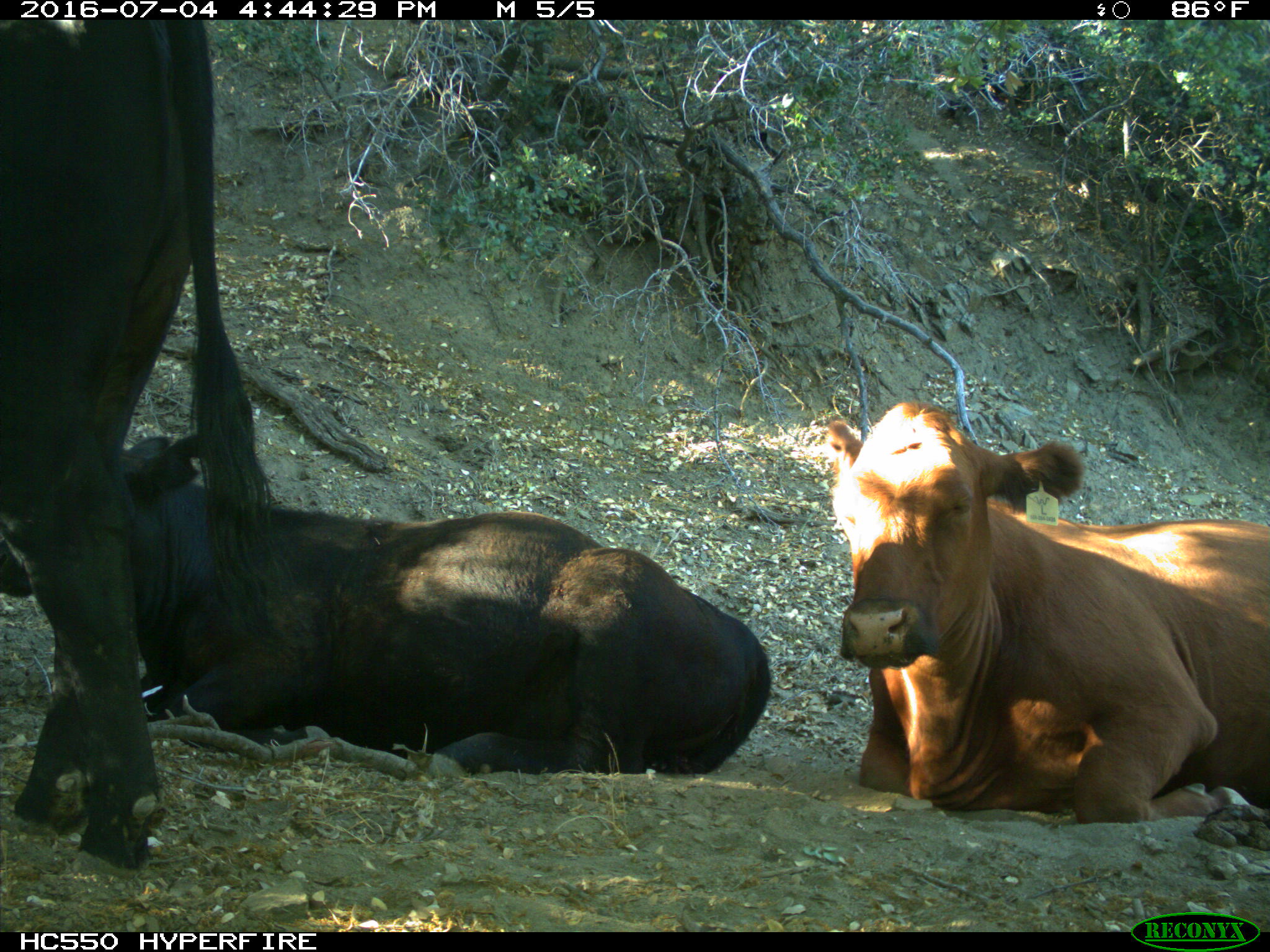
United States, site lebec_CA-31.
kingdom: Animalia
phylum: Chordata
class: Mammalia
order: Artiodactyla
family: Bovidae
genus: Bos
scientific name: Bos taurus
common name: domestic cow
Bos taurus (domestic cow).